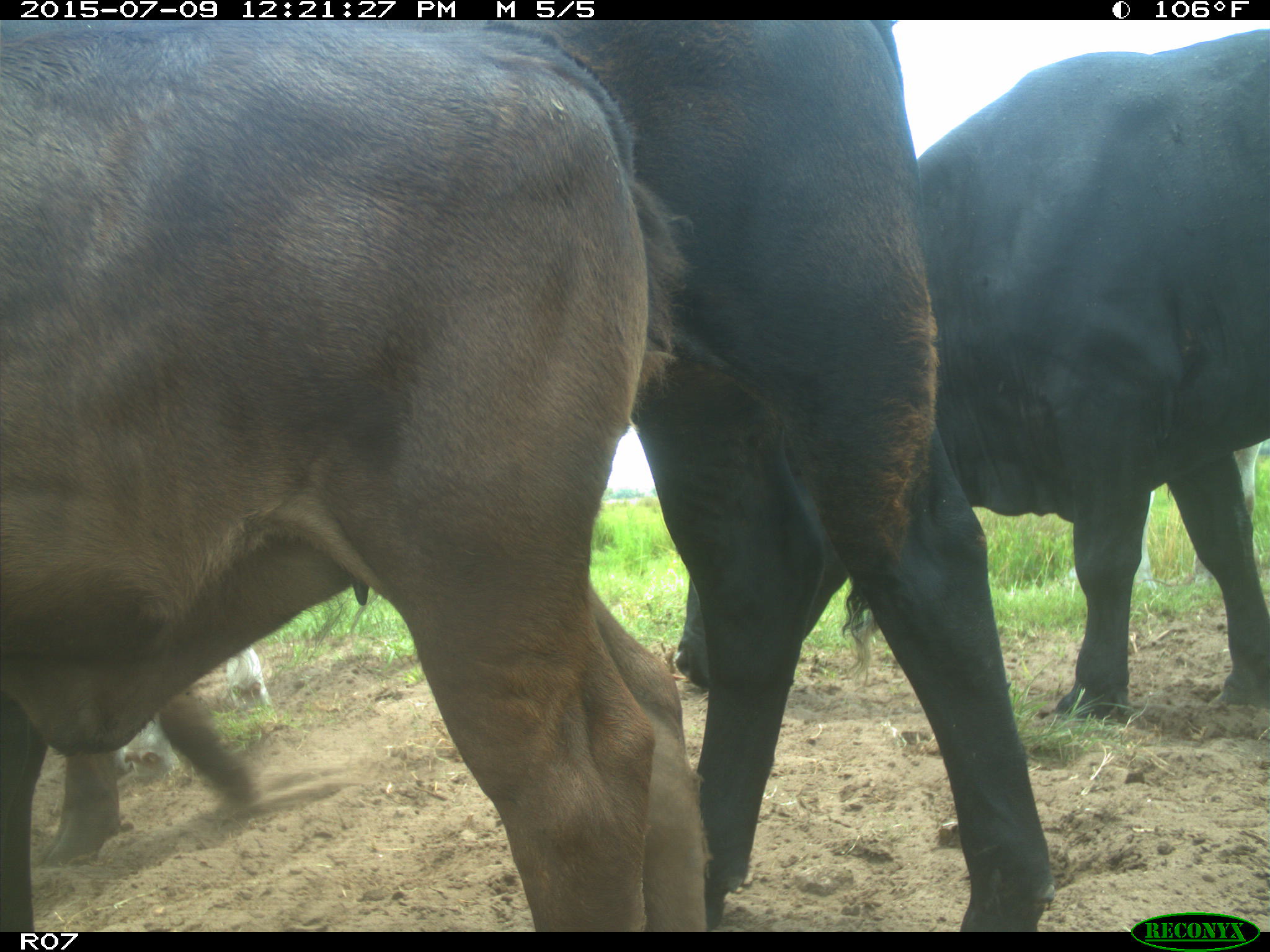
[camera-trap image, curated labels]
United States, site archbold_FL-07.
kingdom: Animalia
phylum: Chordata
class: Mammalia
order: Artiodactyla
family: Bovidae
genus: Bos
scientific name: Bos taurus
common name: domestic cow